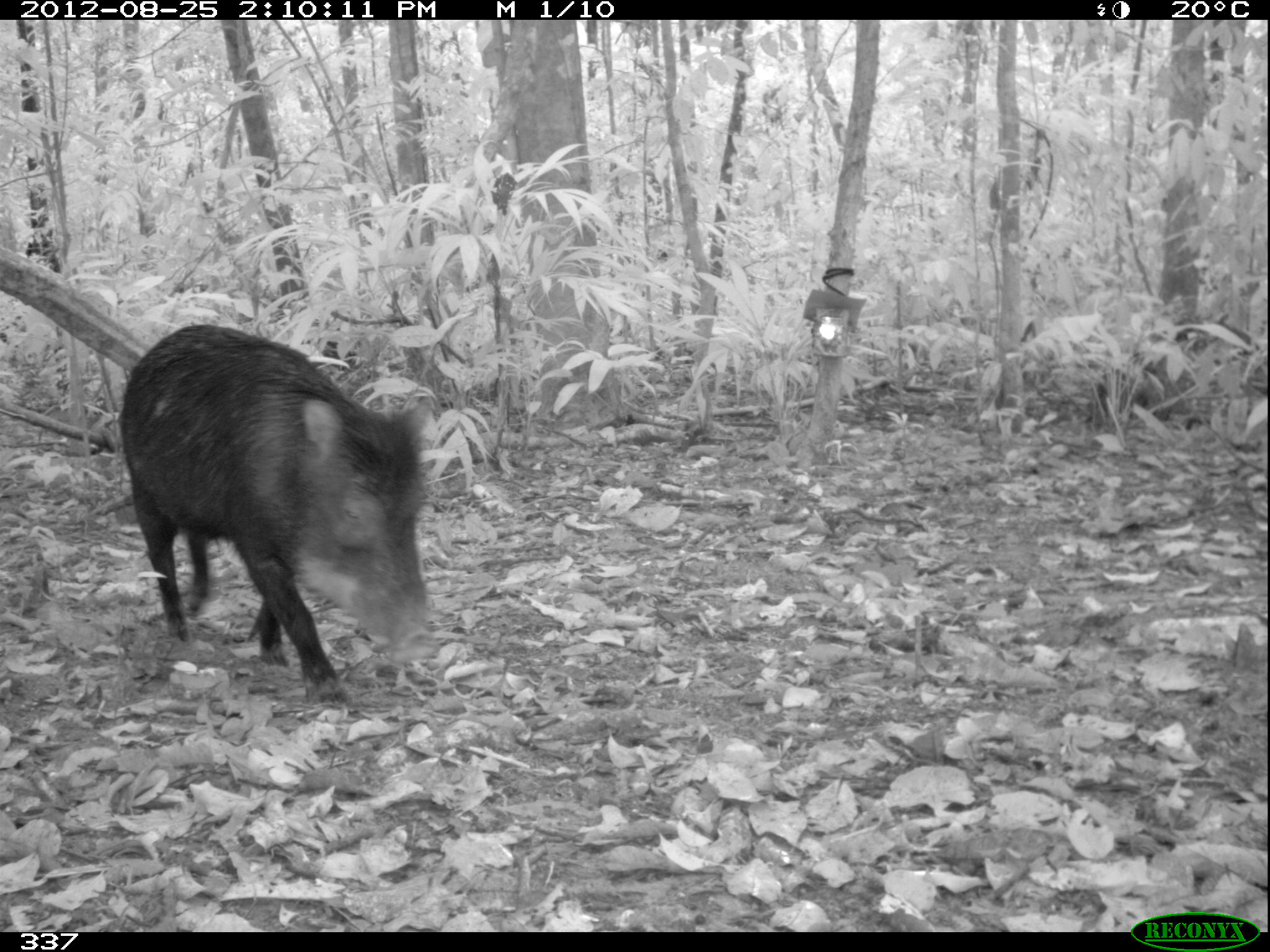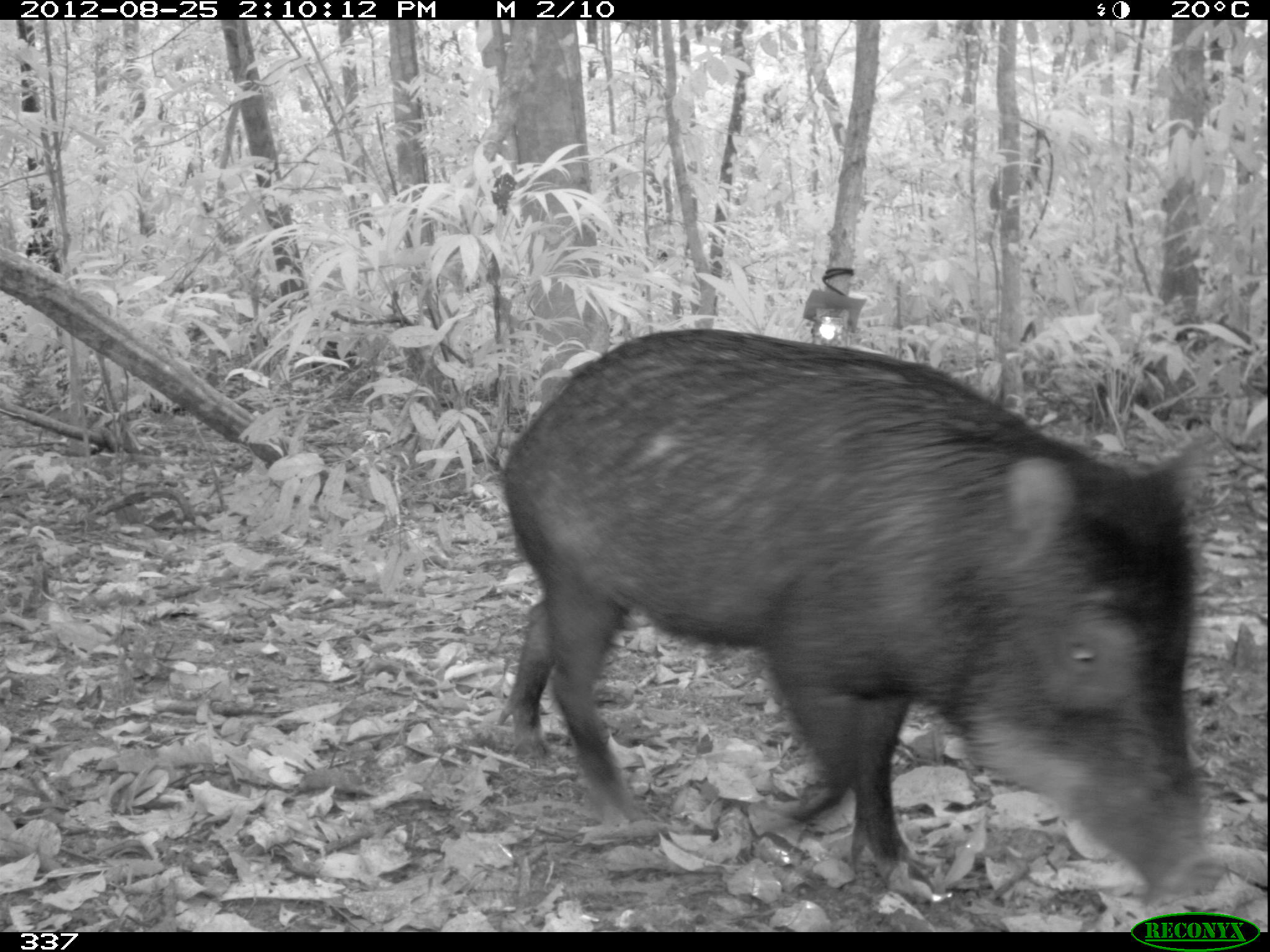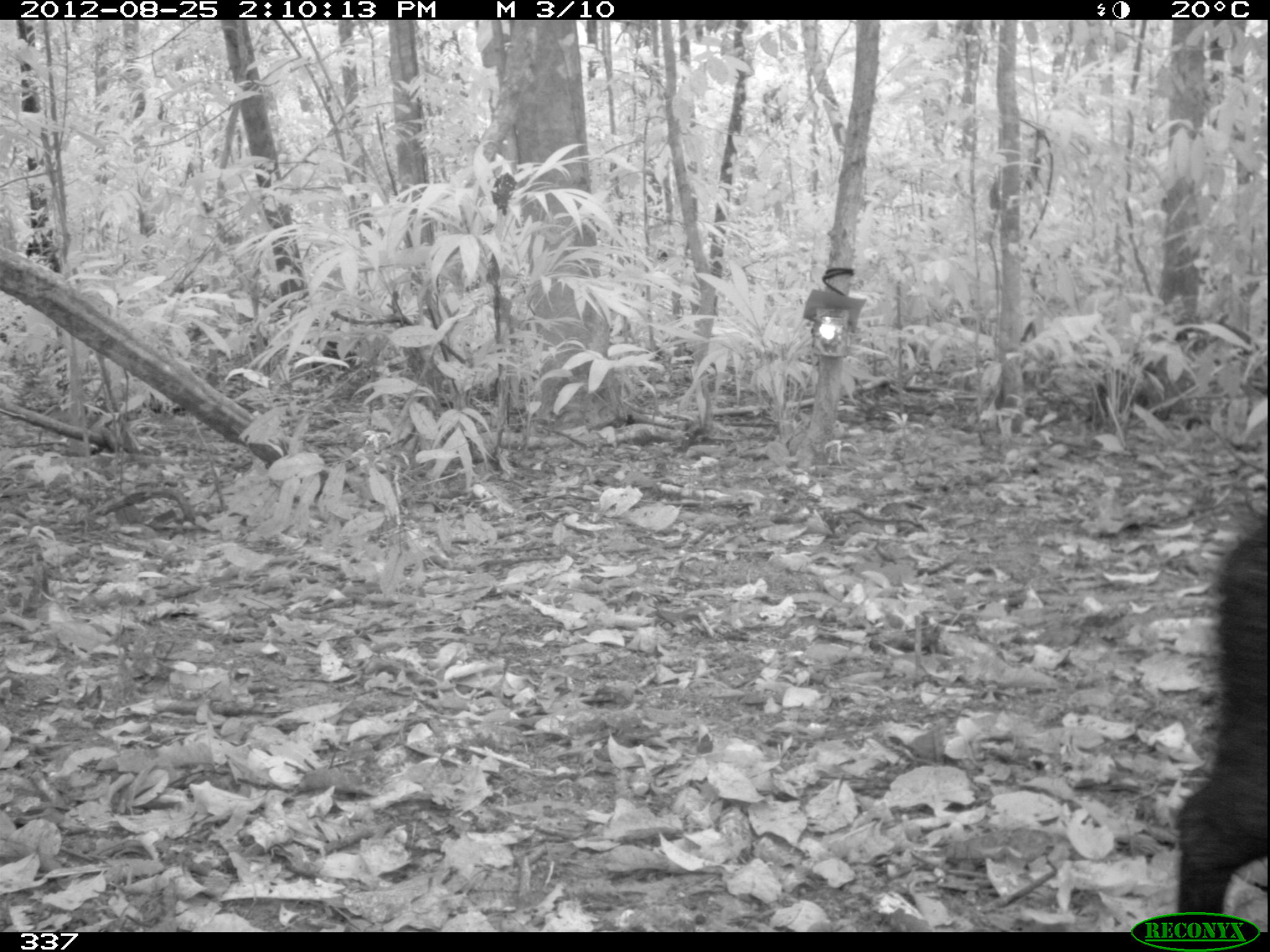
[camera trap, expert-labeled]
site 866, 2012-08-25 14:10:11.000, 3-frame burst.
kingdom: Animalia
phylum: Chordata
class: Mammalia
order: Artiodactyla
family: Tayassuidae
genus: Tayassu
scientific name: Tayassu pecari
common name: white-lipped peccary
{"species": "Tayassu pecari (white-lipped peccary)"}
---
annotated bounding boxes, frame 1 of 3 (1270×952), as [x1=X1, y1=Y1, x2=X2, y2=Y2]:
tayassu pecari: [x1=116, y1=321, x2=433, y2=710]